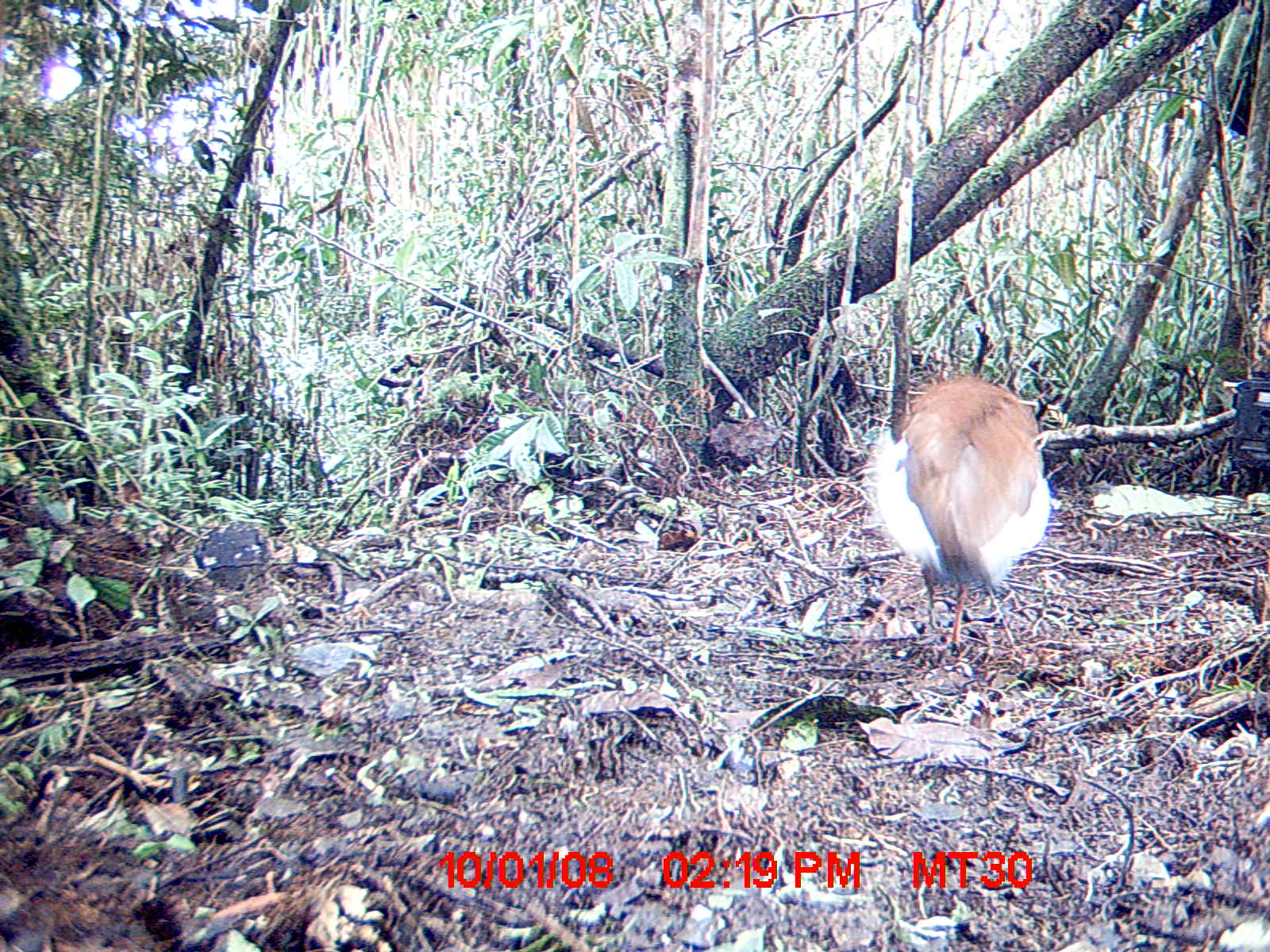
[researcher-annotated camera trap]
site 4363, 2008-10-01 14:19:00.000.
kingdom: Animalia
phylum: Chordata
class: Aves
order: Pelecaniformes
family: Threskiornithidae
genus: Lophotibis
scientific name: Lophotibis cristata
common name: madagascan ibis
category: lophotibis cristataa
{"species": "lophotibis cristataa (madagascan ibis) (Lophotibis cristata)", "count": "2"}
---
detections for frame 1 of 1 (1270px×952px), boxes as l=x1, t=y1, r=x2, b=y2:
lophotibis cristataa: l=863, t=367, r=1051, b=654